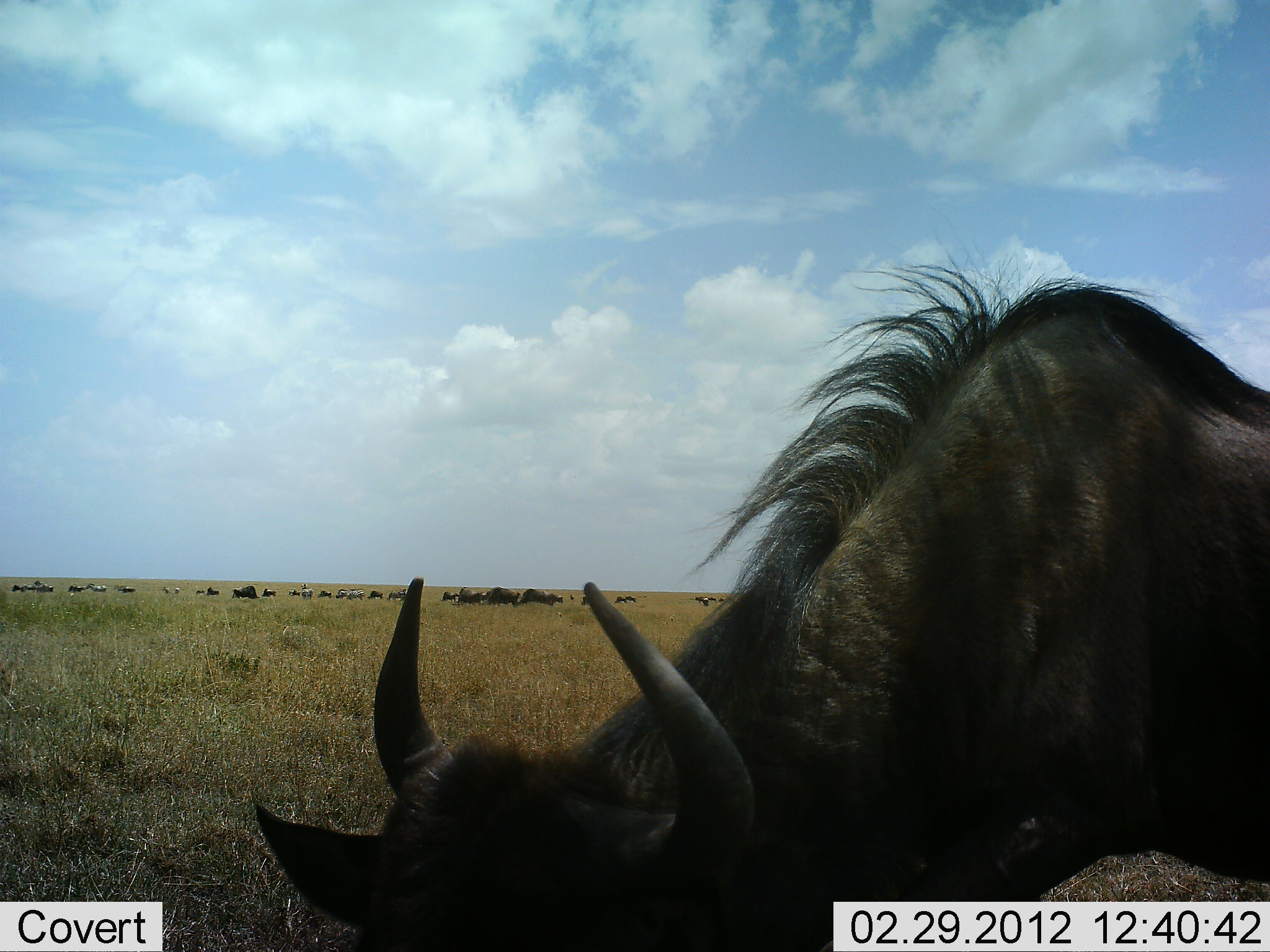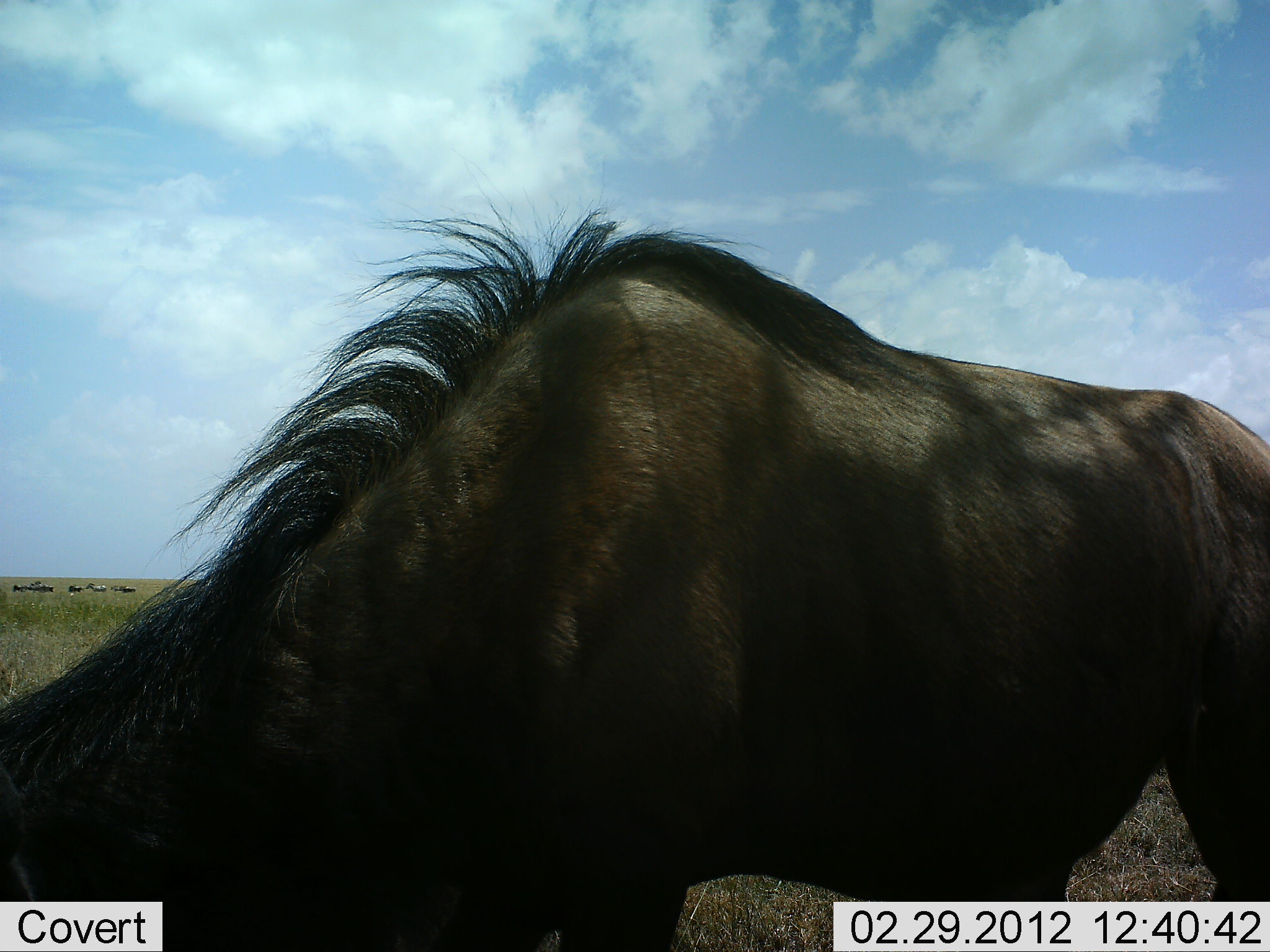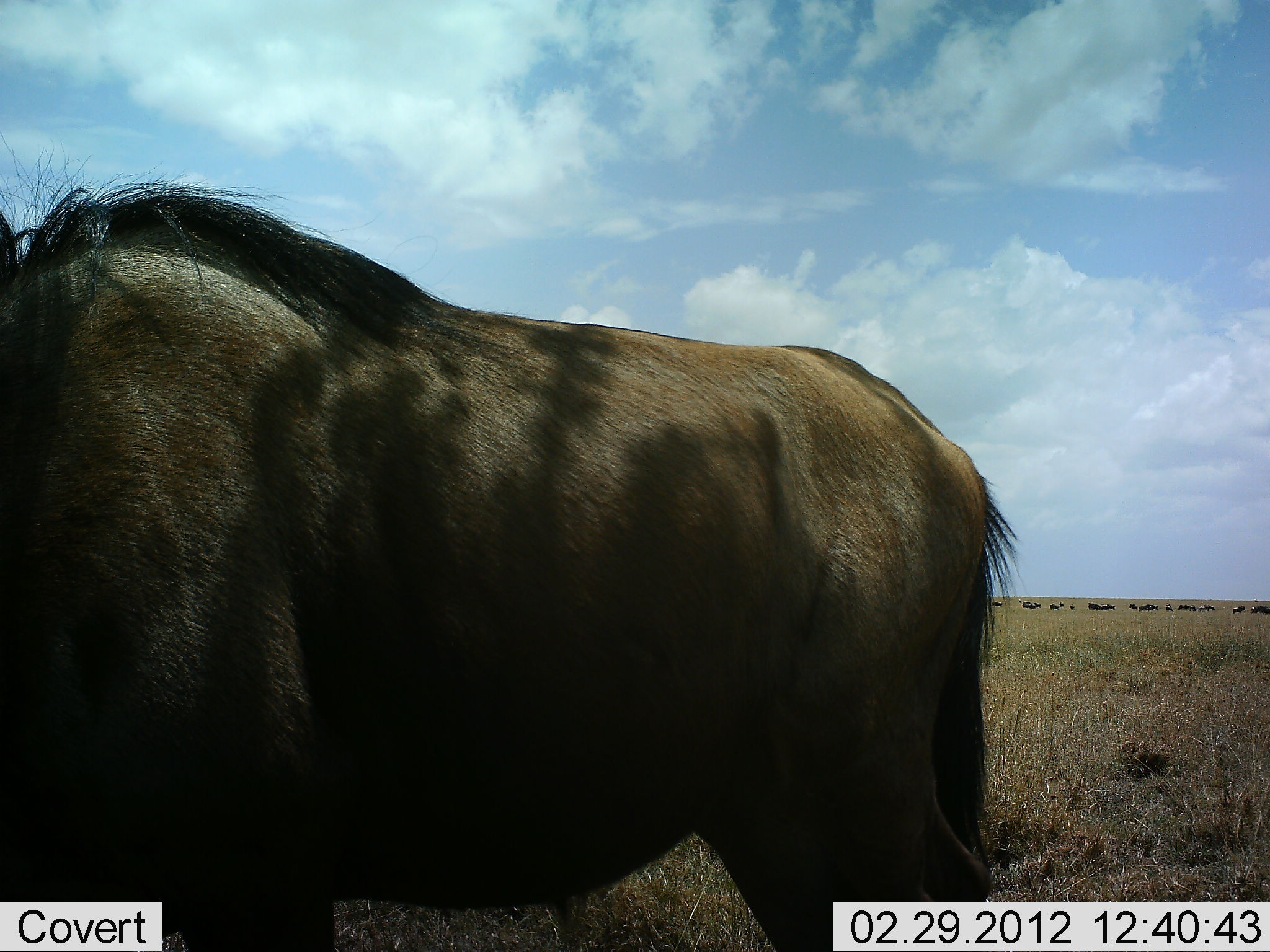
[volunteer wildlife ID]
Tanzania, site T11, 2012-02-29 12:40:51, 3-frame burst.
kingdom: Animalia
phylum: Chordata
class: Mammalia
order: Artiodactyla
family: Bovidae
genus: Connochaetes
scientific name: Connochaetes taurinus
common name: blue wildebeest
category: wildebeest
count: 1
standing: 14%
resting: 0%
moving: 50%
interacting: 0%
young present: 0%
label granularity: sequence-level